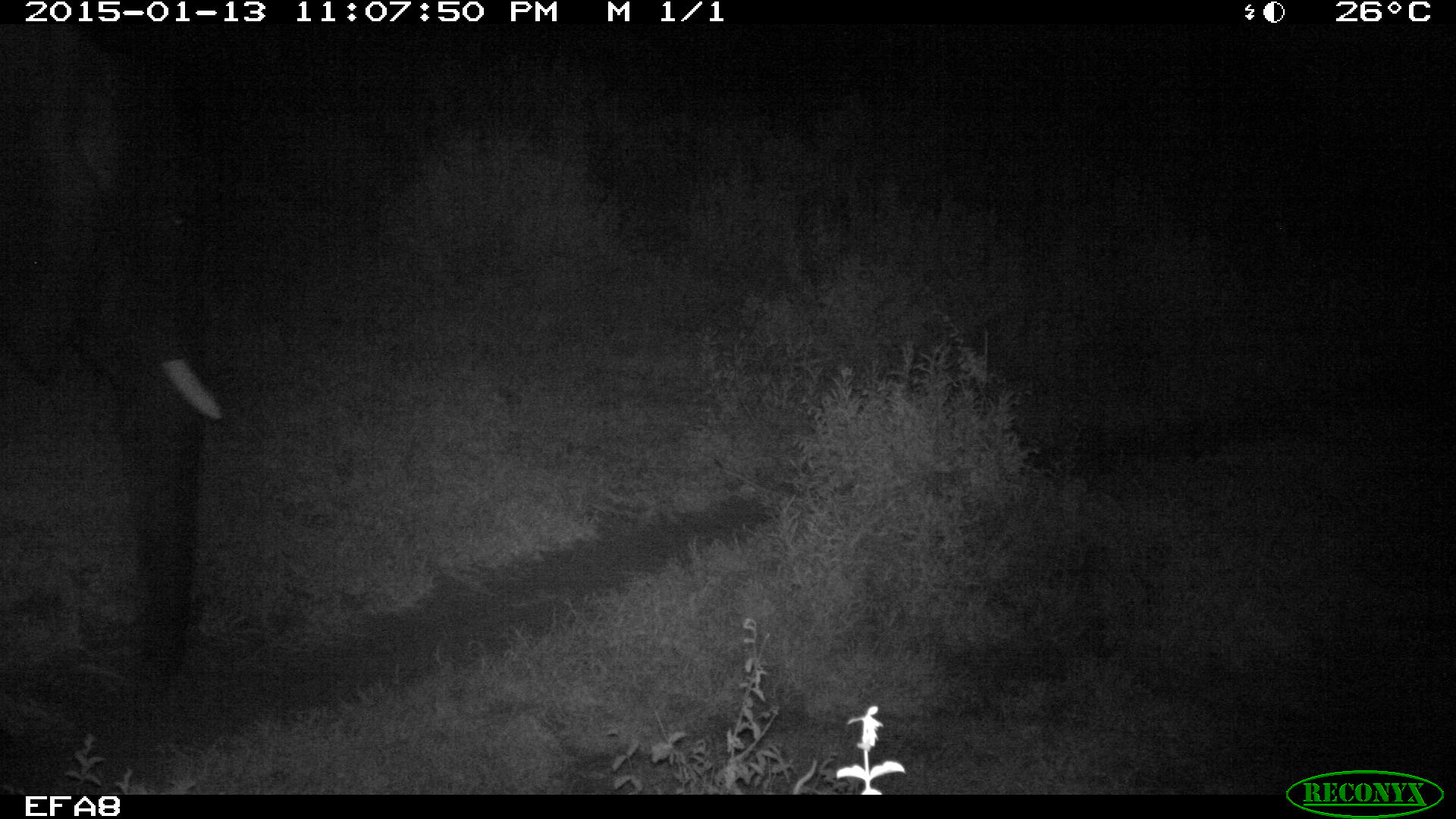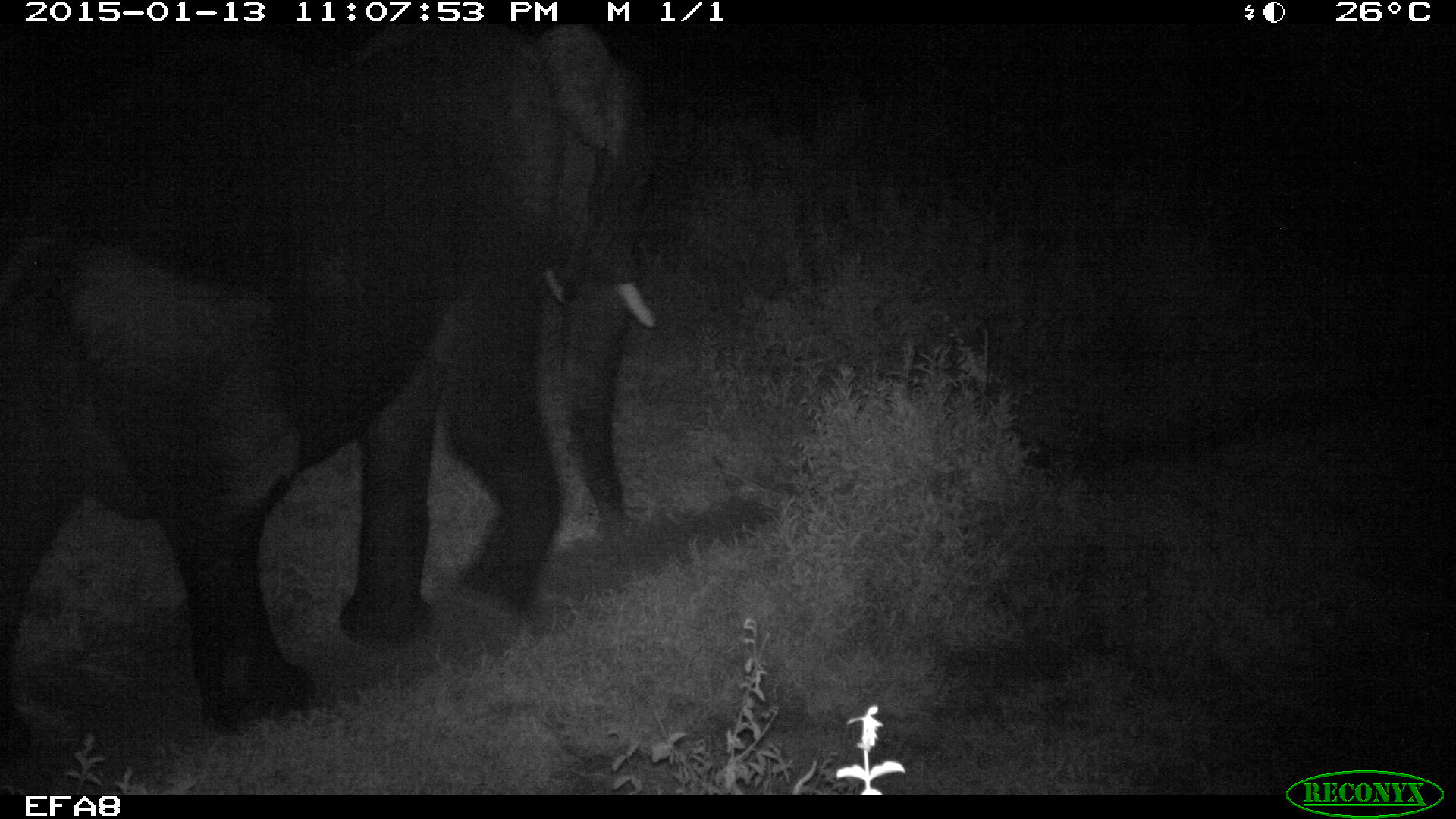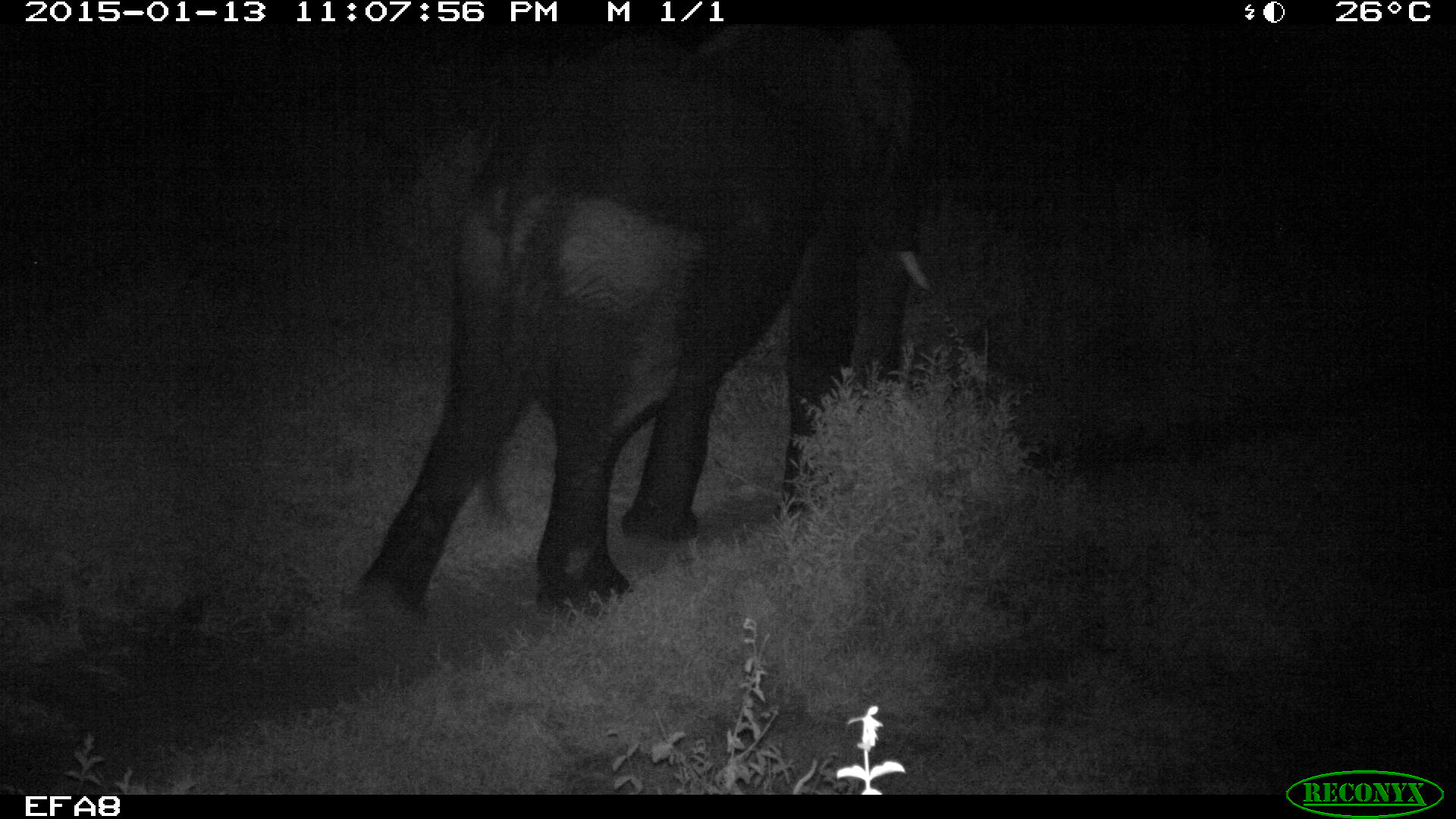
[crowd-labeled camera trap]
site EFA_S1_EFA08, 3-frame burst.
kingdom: Animalia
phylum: Chordata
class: Mammalia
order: Proboscidea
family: Elephantidae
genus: Loxodonta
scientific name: Loxodonta africana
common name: african bush elephant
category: elephant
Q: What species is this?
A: Elephant (african bush elephant) (Loxodonta africana).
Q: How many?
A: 1.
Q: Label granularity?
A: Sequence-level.